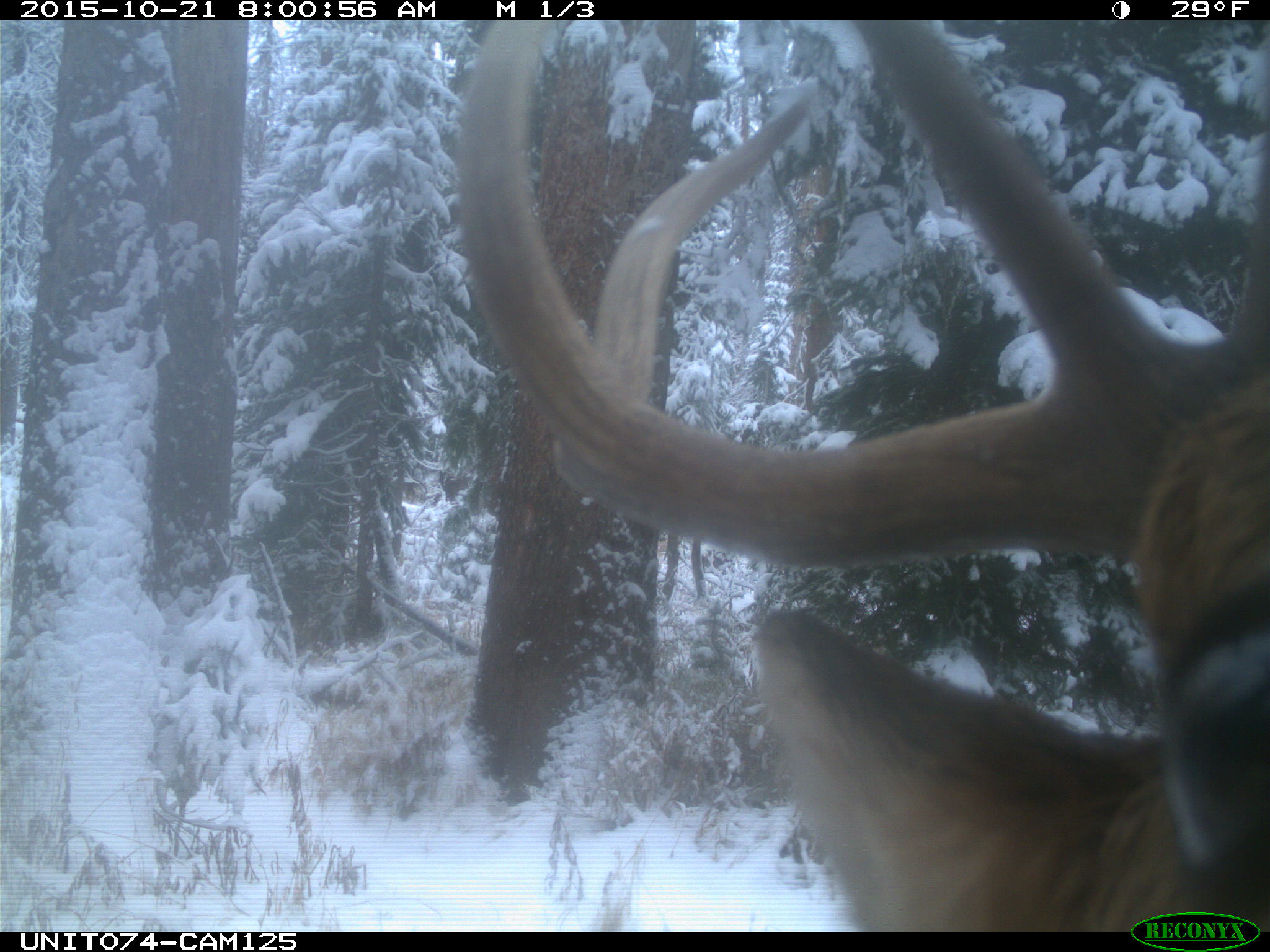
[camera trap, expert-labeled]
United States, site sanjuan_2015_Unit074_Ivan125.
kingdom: Animalia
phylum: Chordata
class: Mammalia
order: Artiodactyla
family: Cervidae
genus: Cervus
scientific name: Cervus elaphus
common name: red deer